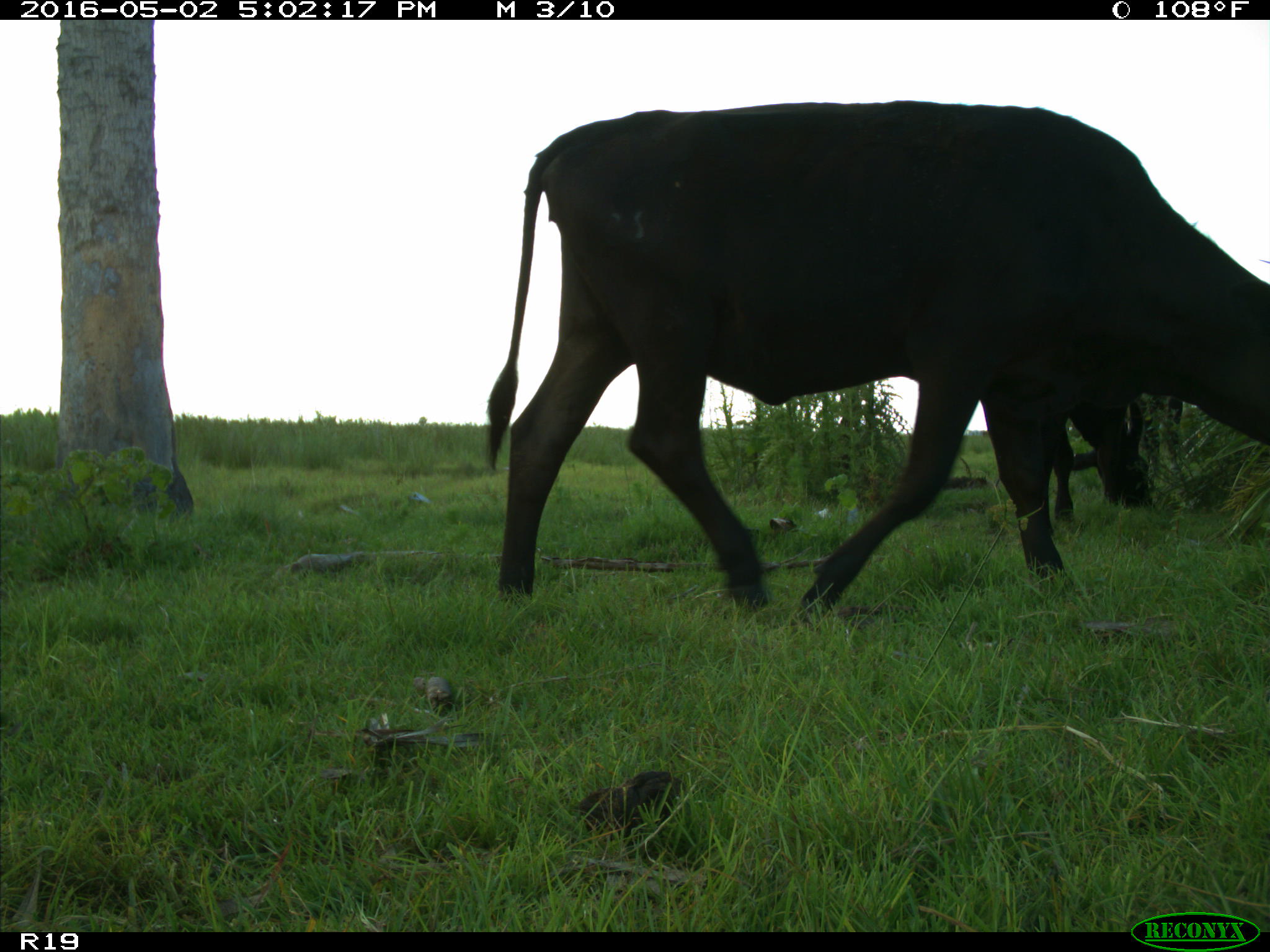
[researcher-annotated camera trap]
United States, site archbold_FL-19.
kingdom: Animalia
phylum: Chordata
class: Mammalia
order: Artiodactyla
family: Bovidae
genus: Bos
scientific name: Bos taurus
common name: domestic cow